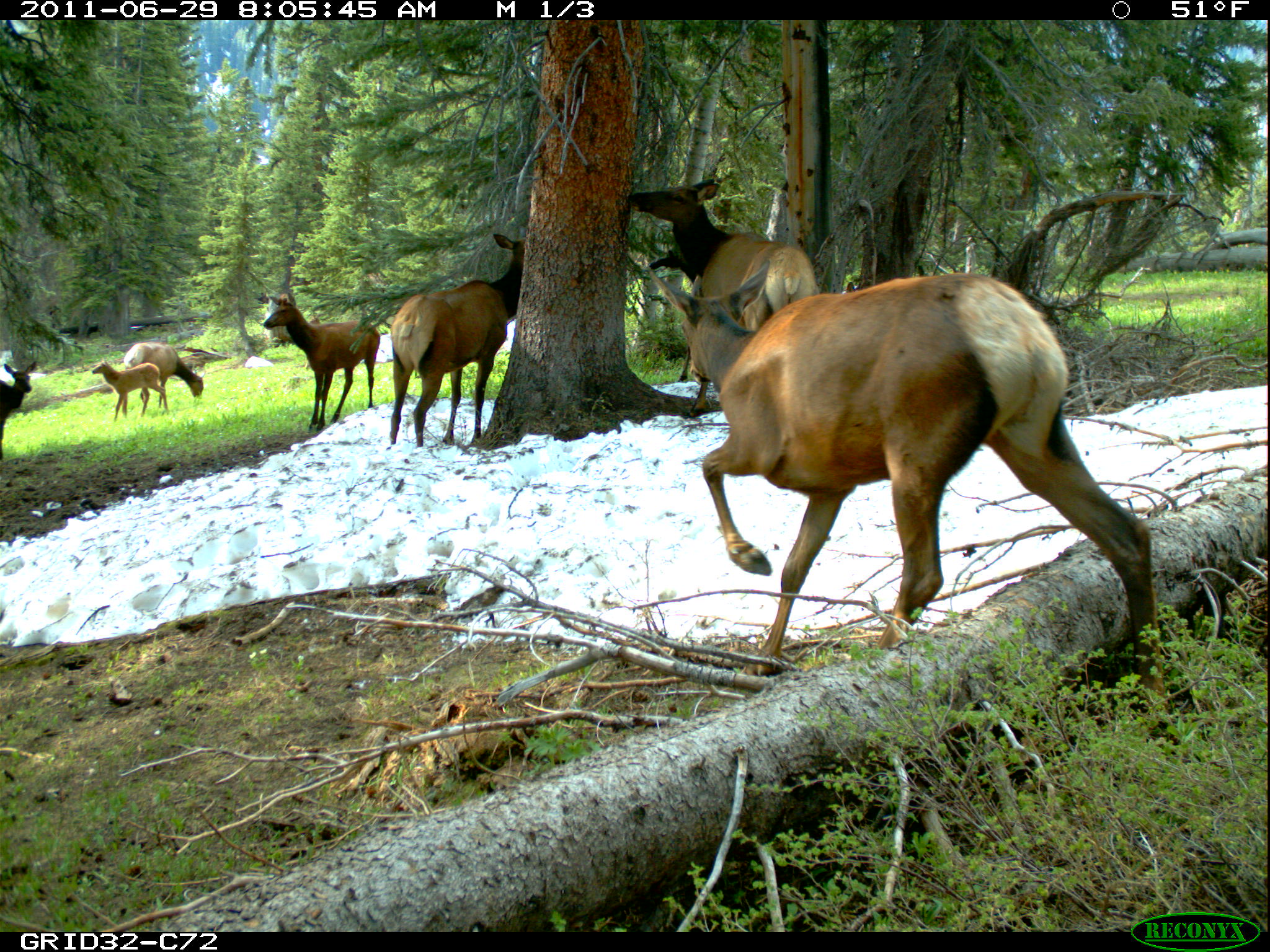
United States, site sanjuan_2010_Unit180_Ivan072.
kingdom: Animalia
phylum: Chordata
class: Mammalia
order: Artiodactyla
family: Cervidae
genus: Cervus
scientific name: Cervus elaphus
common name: red deer